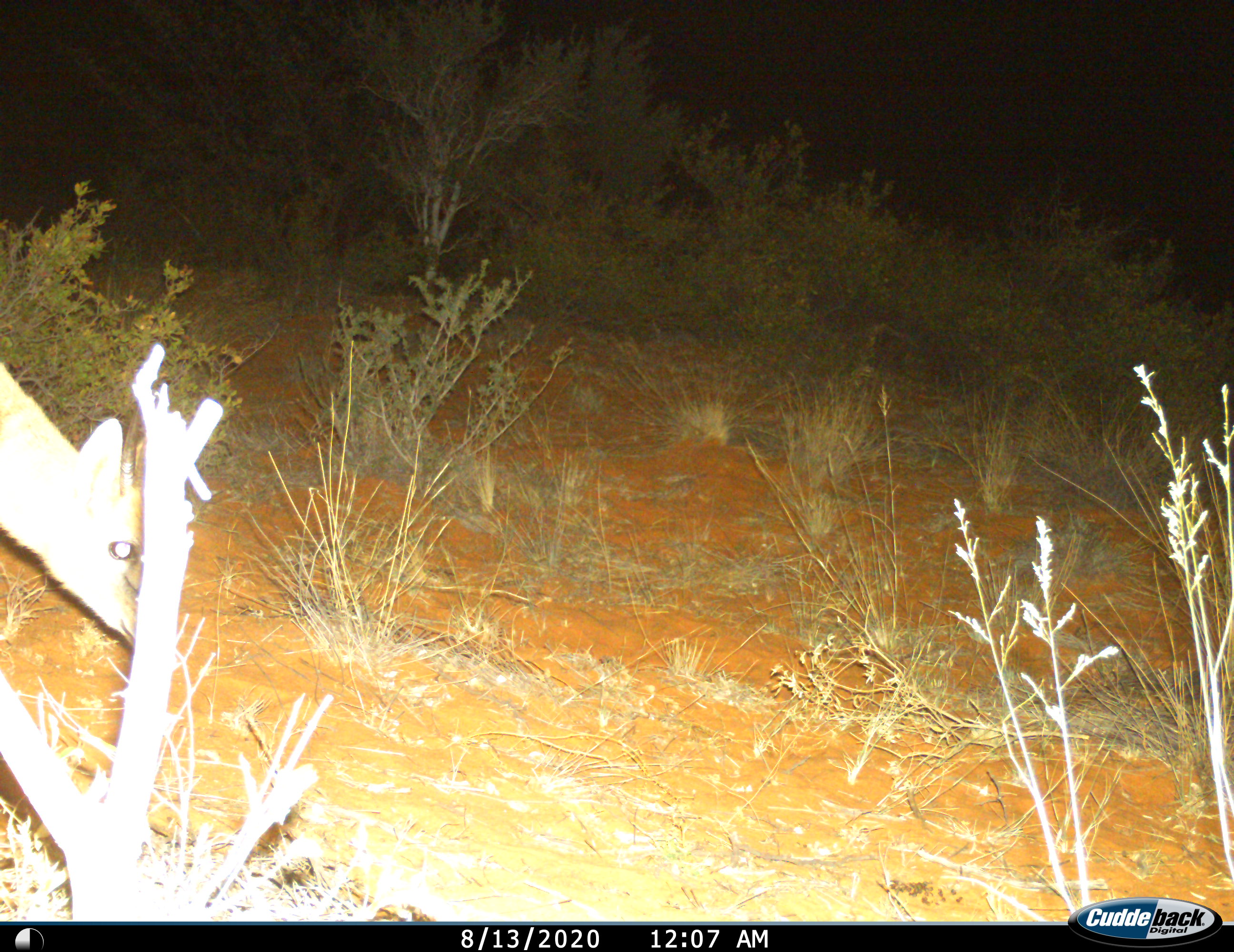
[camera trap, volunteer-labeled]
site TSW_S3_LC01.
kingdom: Animalia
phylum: Chordata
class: Mammalia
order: Artiodactyla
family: Bovidae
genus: Sylvicapra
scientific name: Sylvicapra grimmia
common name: common duiker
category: duikercommongrey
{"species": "duikercommongrey (common duiker) (Sylvicapra grimmia)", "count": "1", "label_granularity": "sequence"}